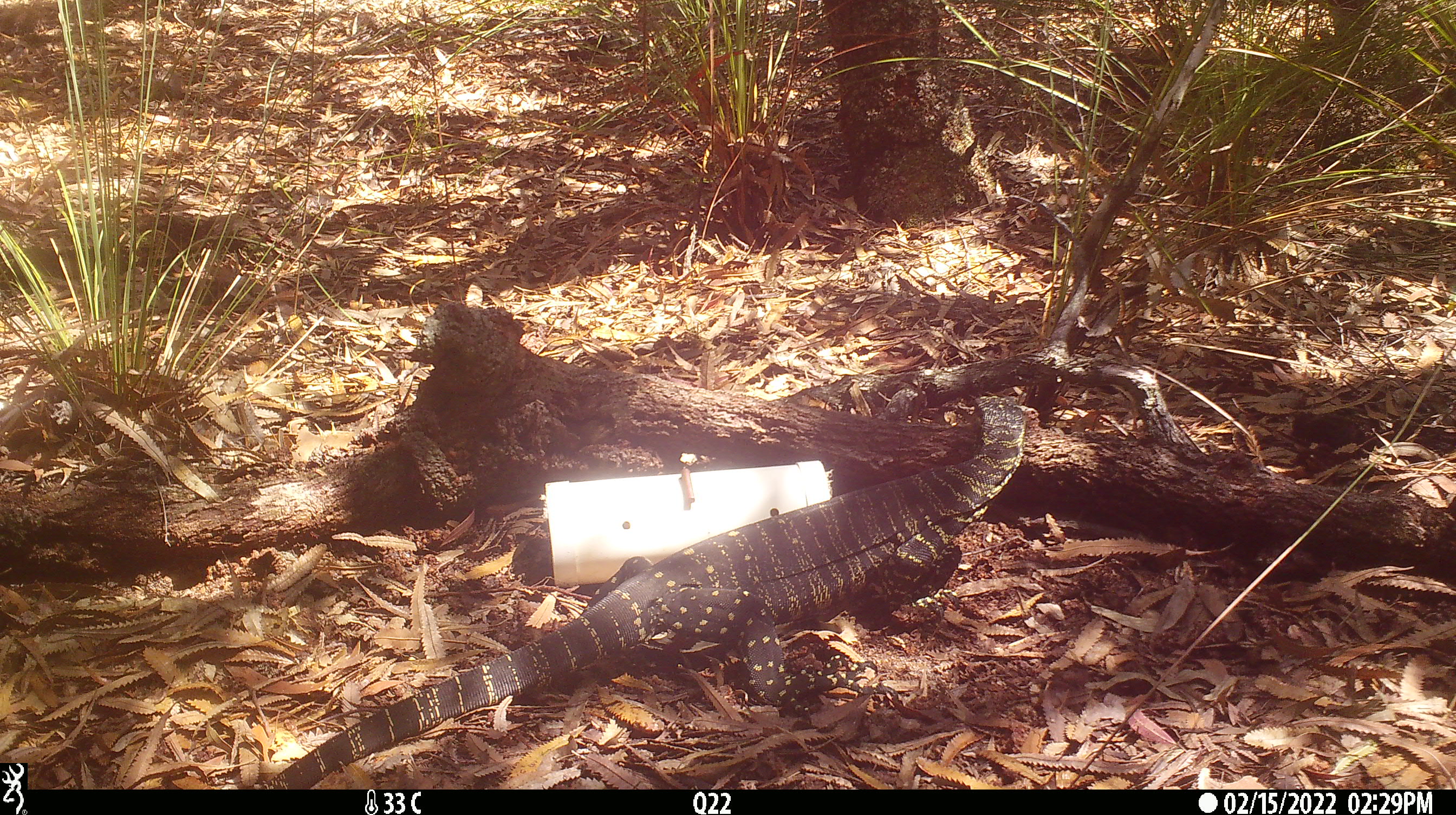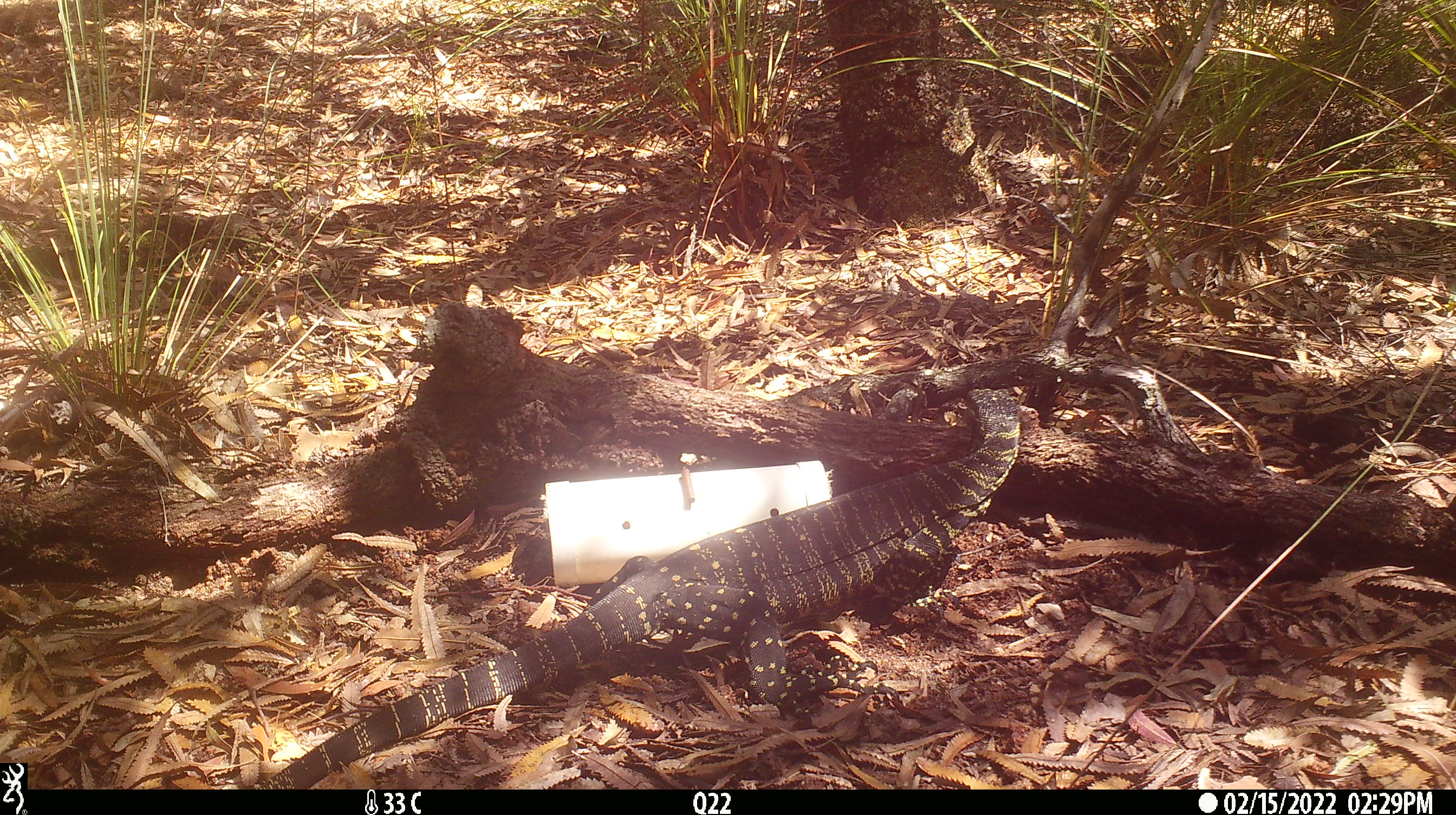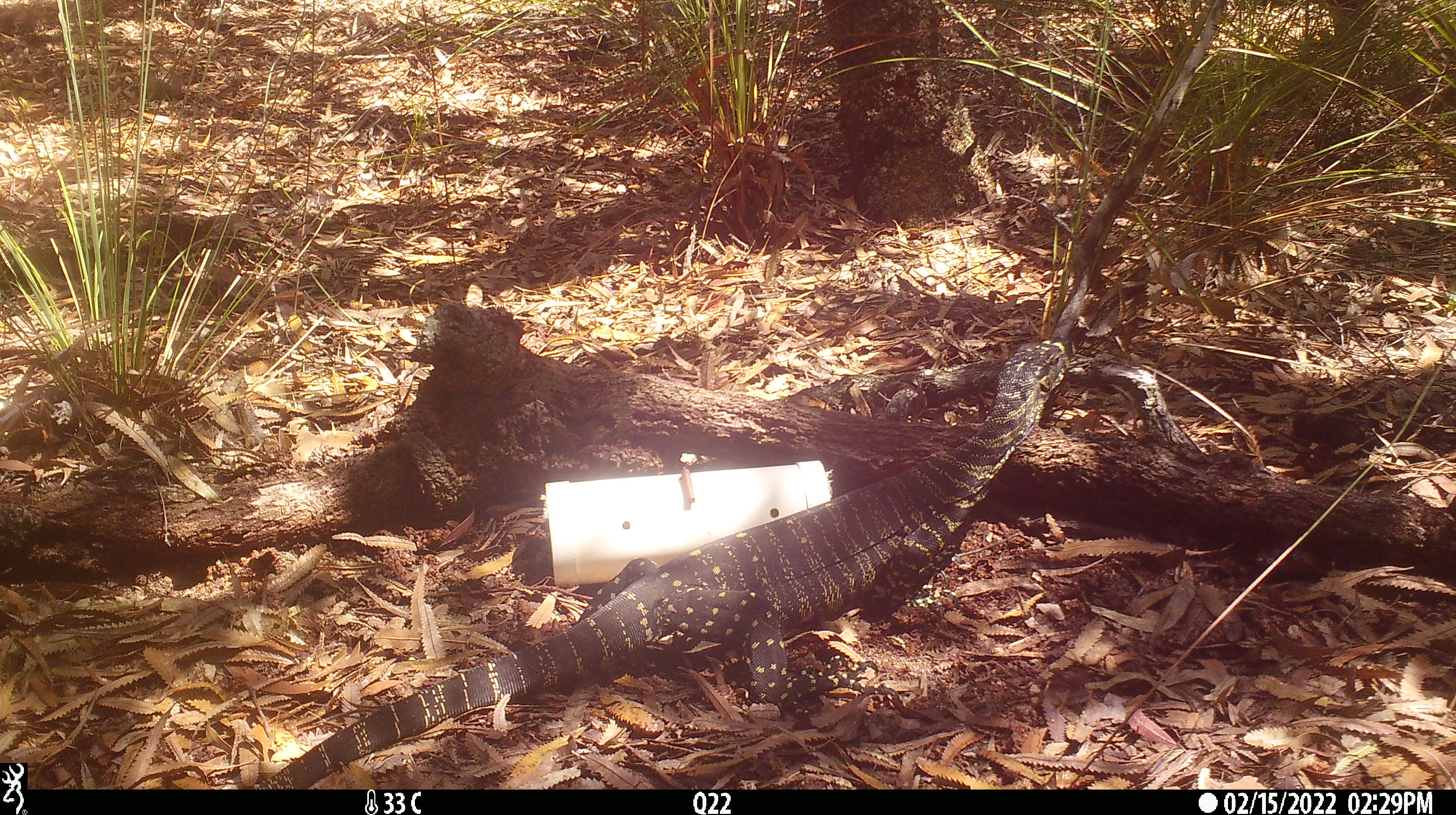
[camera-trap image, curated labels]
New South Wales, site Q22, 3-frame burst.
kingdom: Animalia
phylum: Chordata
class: Reptilia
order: Squamata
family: Varanidae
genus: Varanus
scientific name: Varanus varius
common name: lace monitor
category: goanna